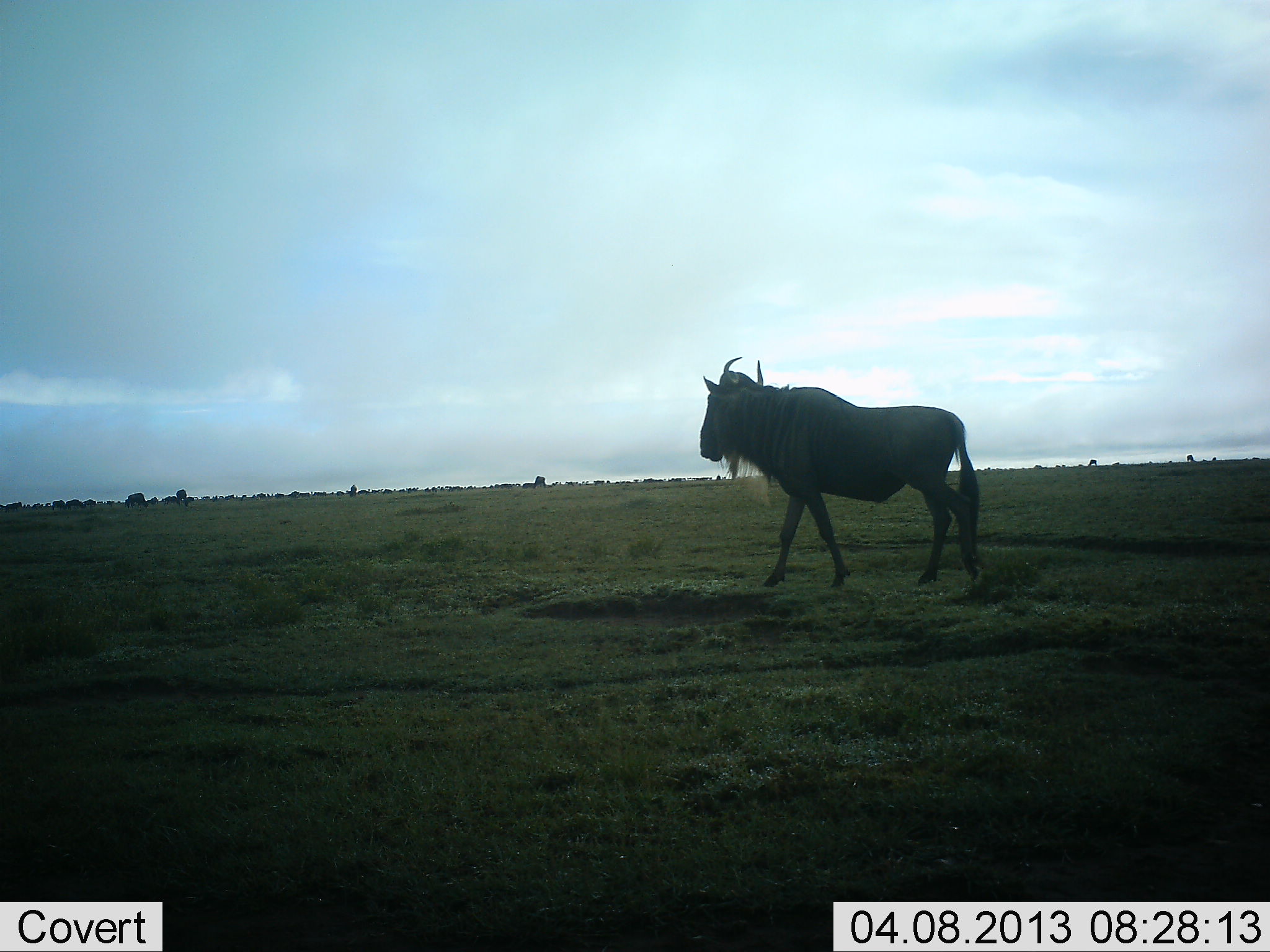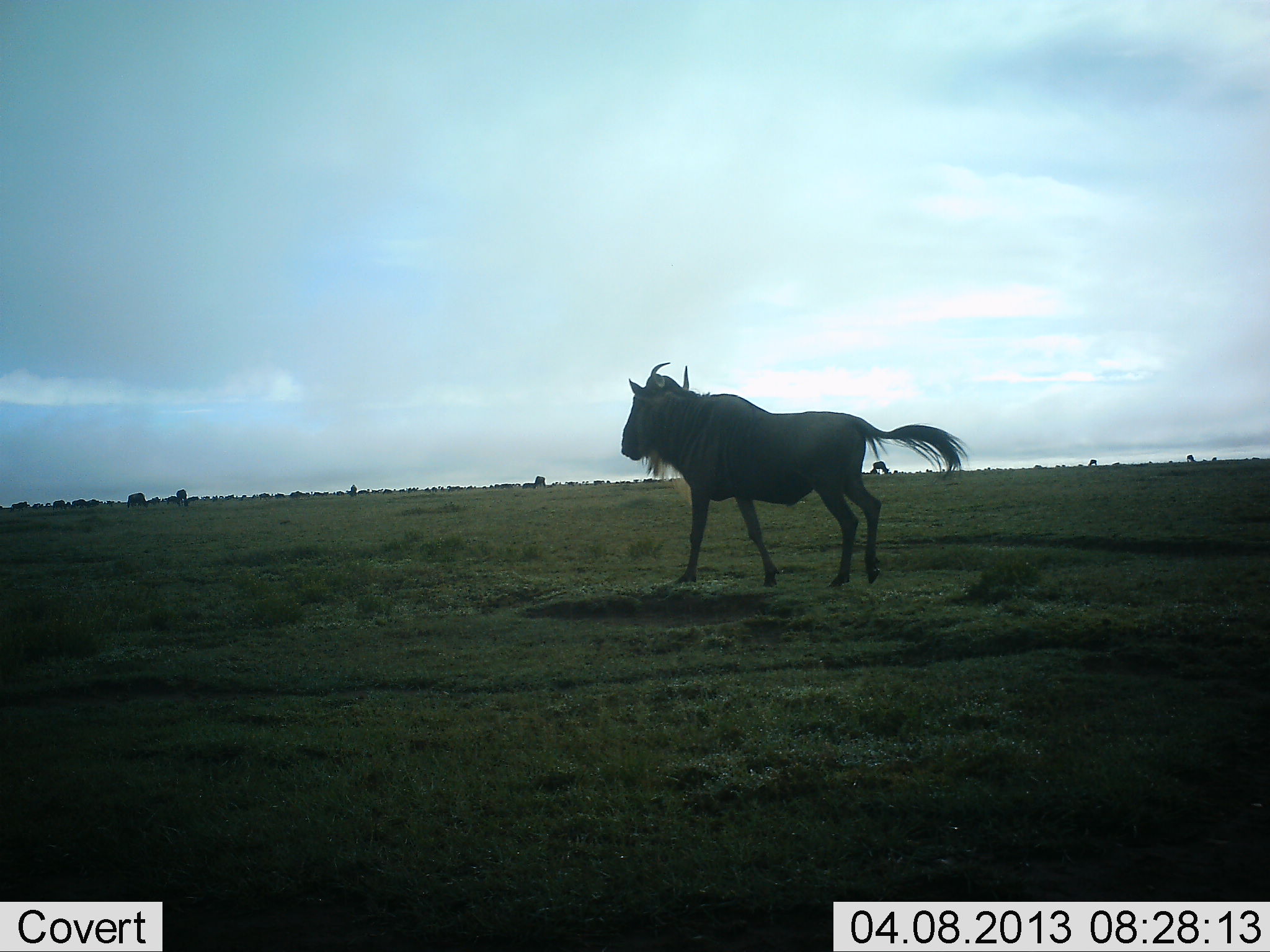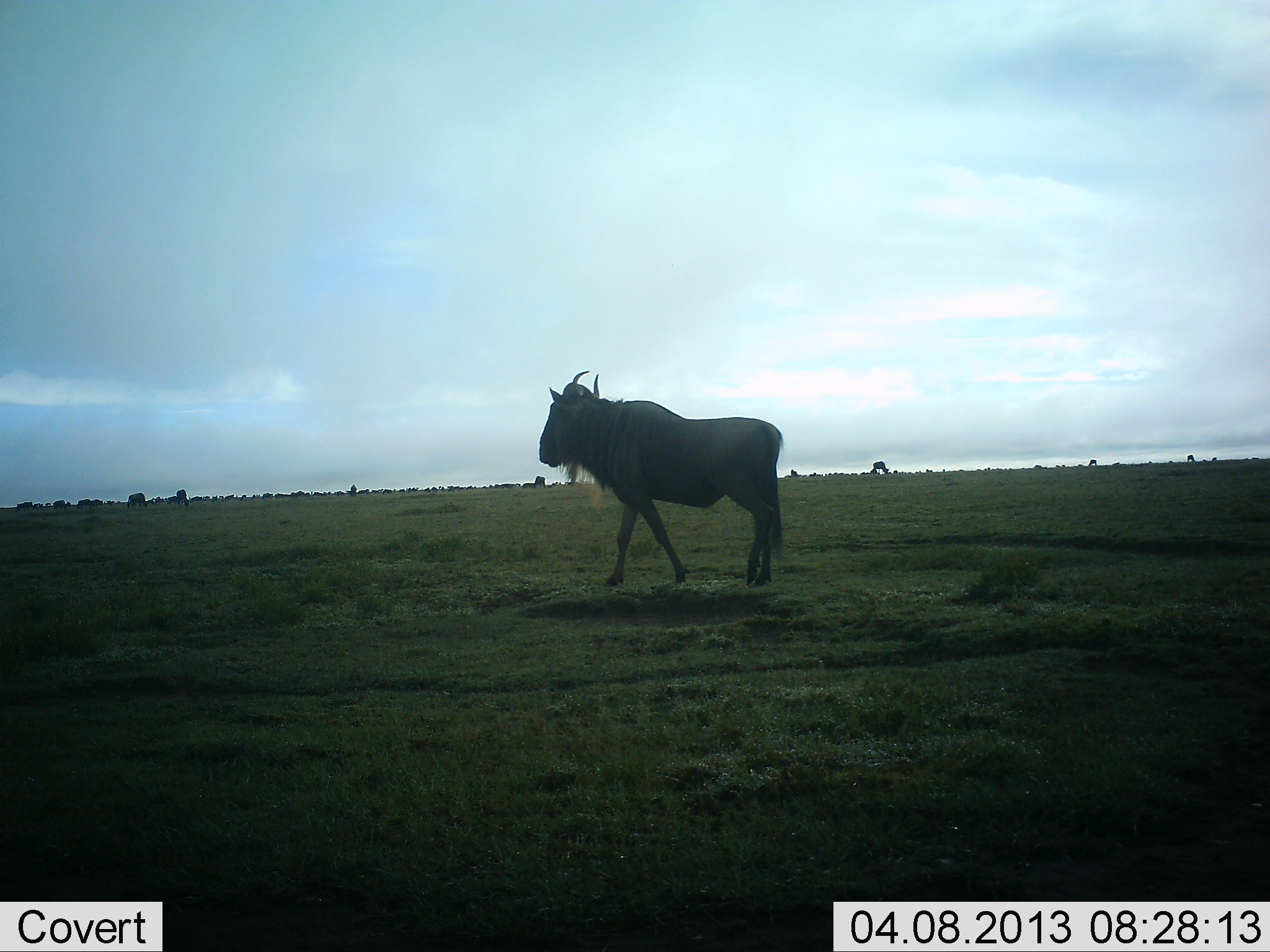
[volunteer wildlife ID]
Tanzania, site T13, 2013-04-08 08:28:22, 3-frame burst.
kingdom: Animalia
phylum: Chordata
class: Mammalia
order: Artiodactyla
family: Bovidae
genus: Connochaetes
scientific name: Connochaetes taurinus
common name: blue wildebeest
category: wildebeest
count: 1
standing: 25%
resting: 0%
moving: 88%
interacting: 0%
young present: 0%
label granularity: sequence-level